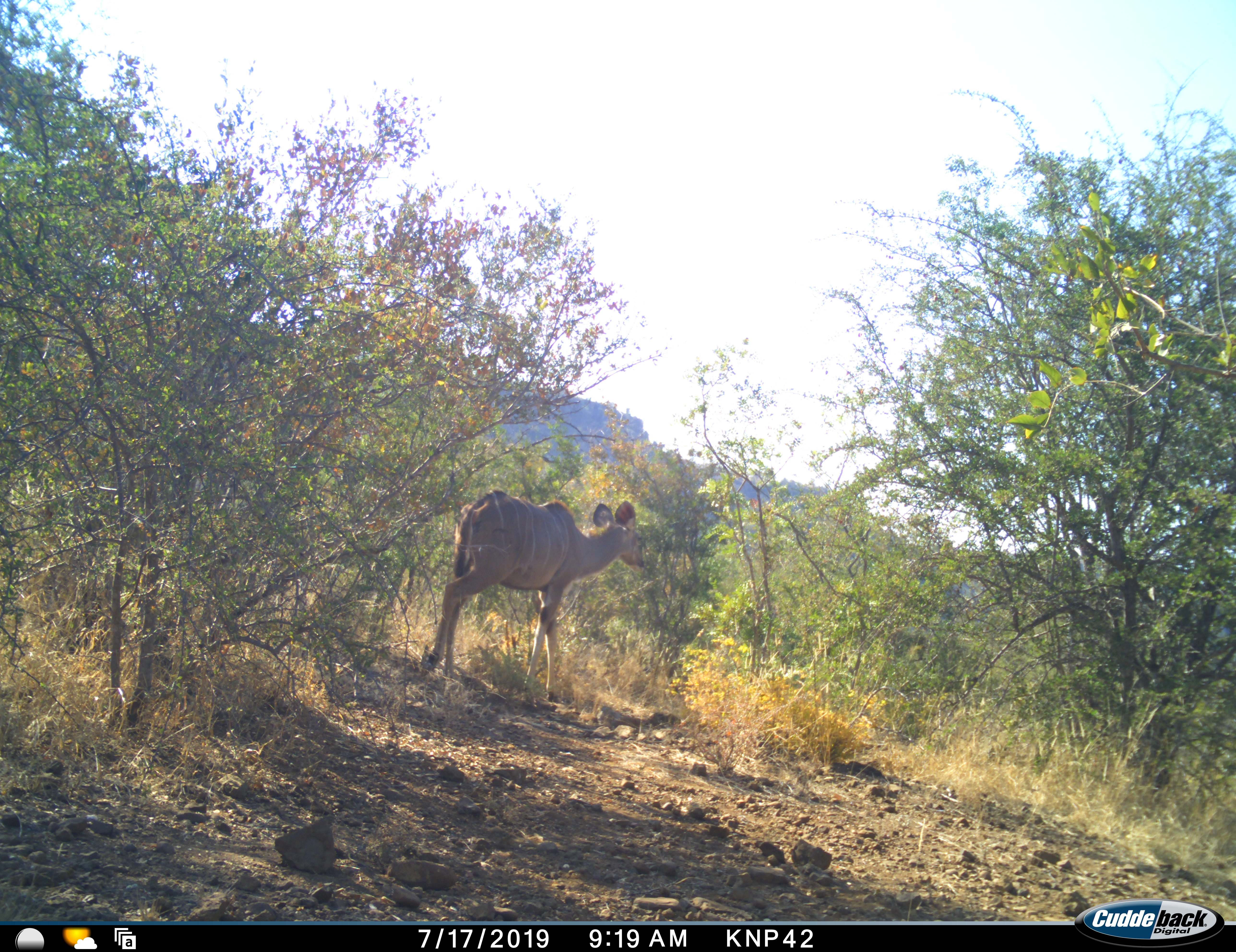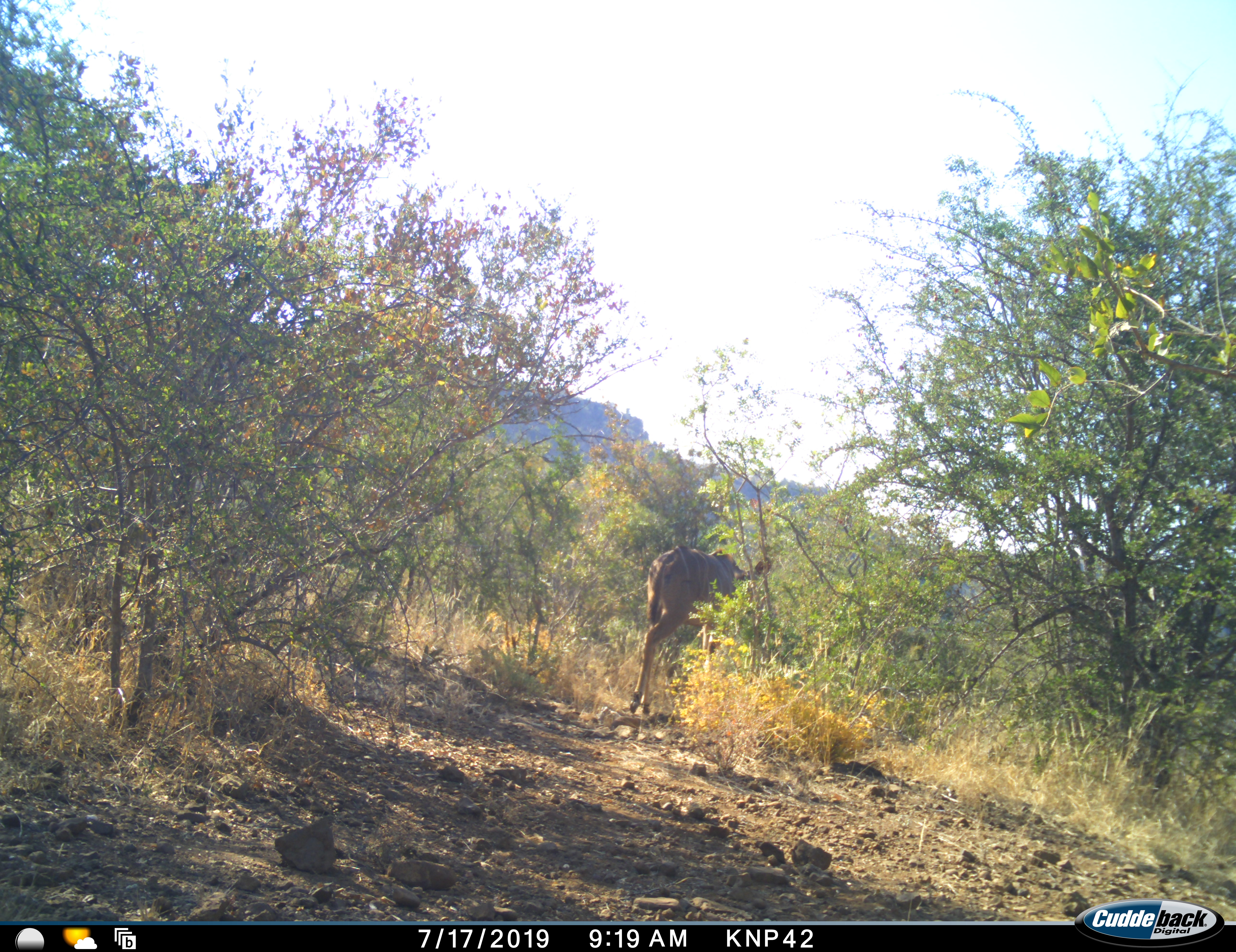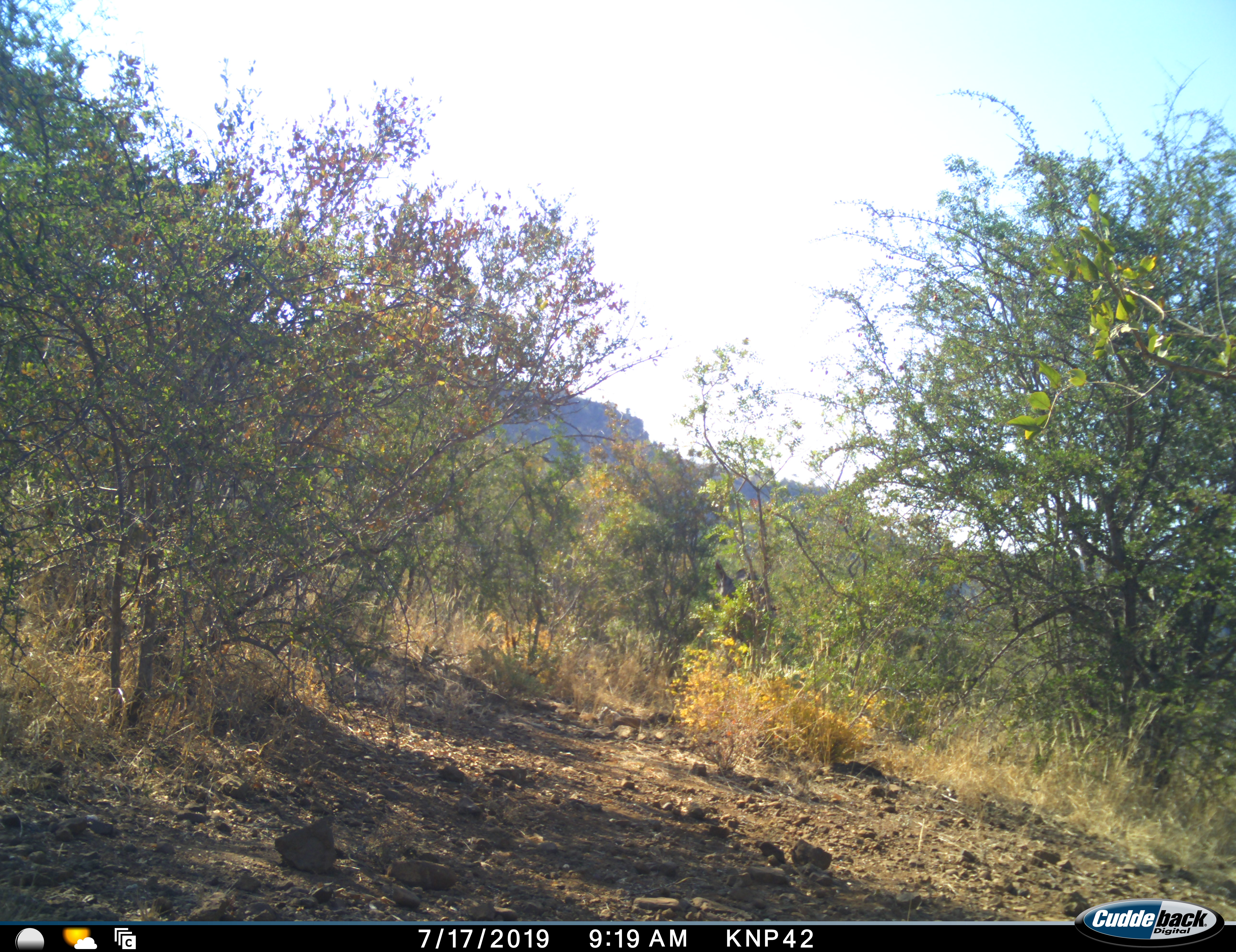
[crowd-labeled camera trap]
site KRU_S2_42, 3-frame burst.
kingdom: Animalia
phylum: Chordata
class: Mammalia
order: Artiodactyla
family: Bovidae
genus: Tragelaphus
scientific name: Tragelaphus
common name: kudu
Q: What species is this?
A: Kudu (Tragelaphus).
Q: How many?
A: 1.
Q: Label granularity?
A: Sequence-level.